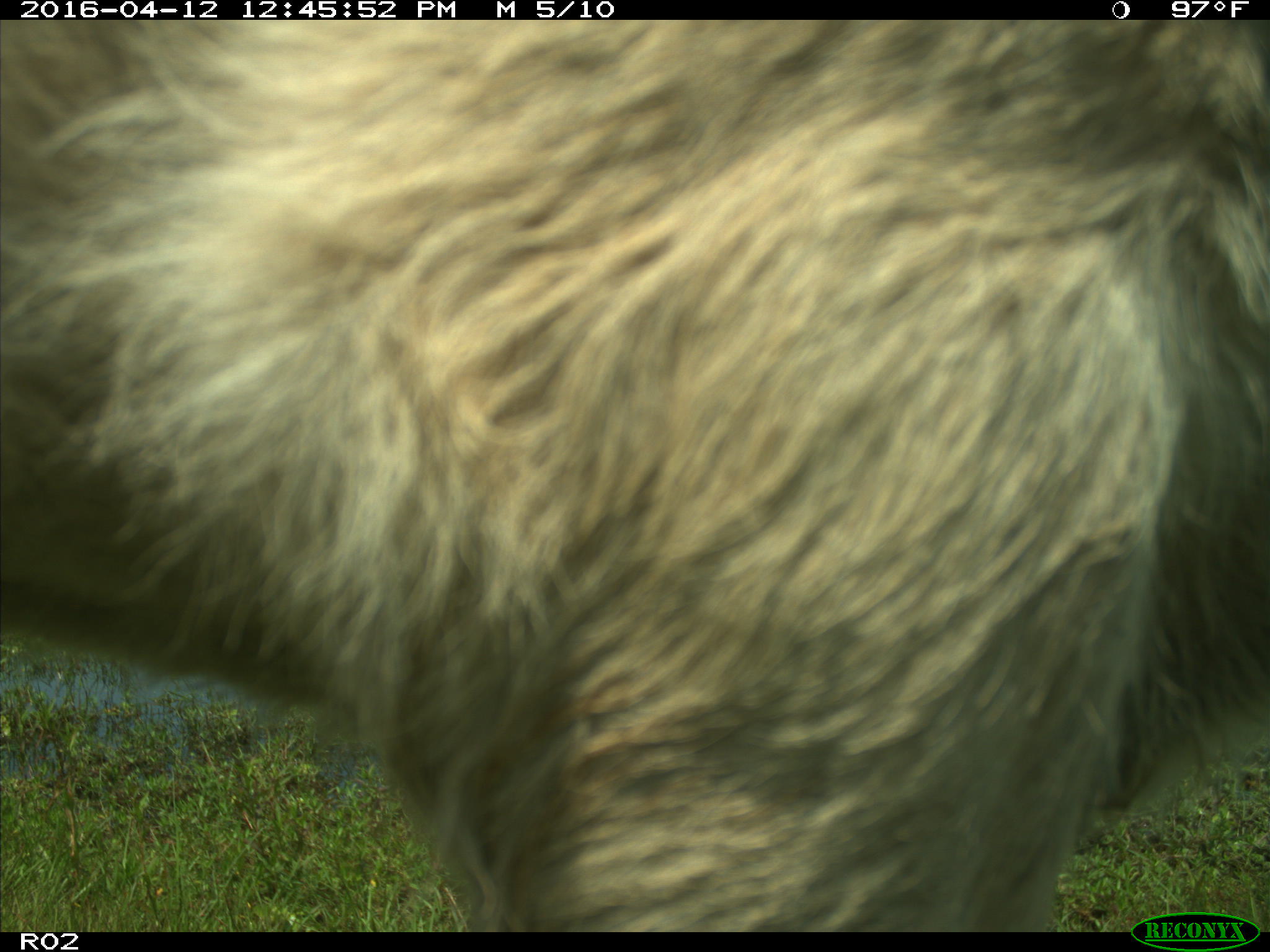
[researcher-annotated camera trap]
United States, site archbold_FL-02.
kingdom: Animalia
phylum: Chordata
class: Mammalia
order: Artiodactyla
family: Bovidae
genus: Bos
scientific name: Bos taurus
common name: domestic cow